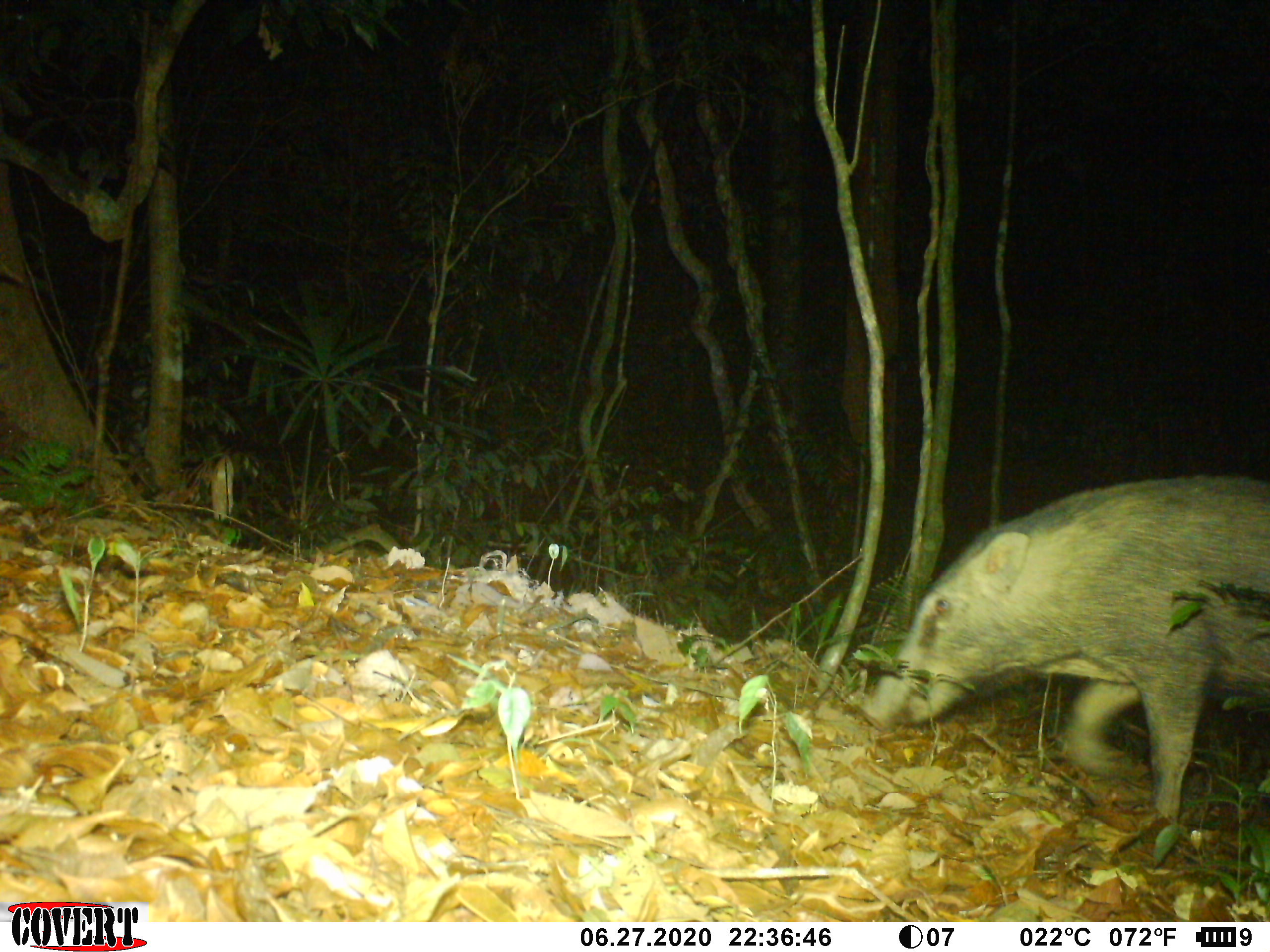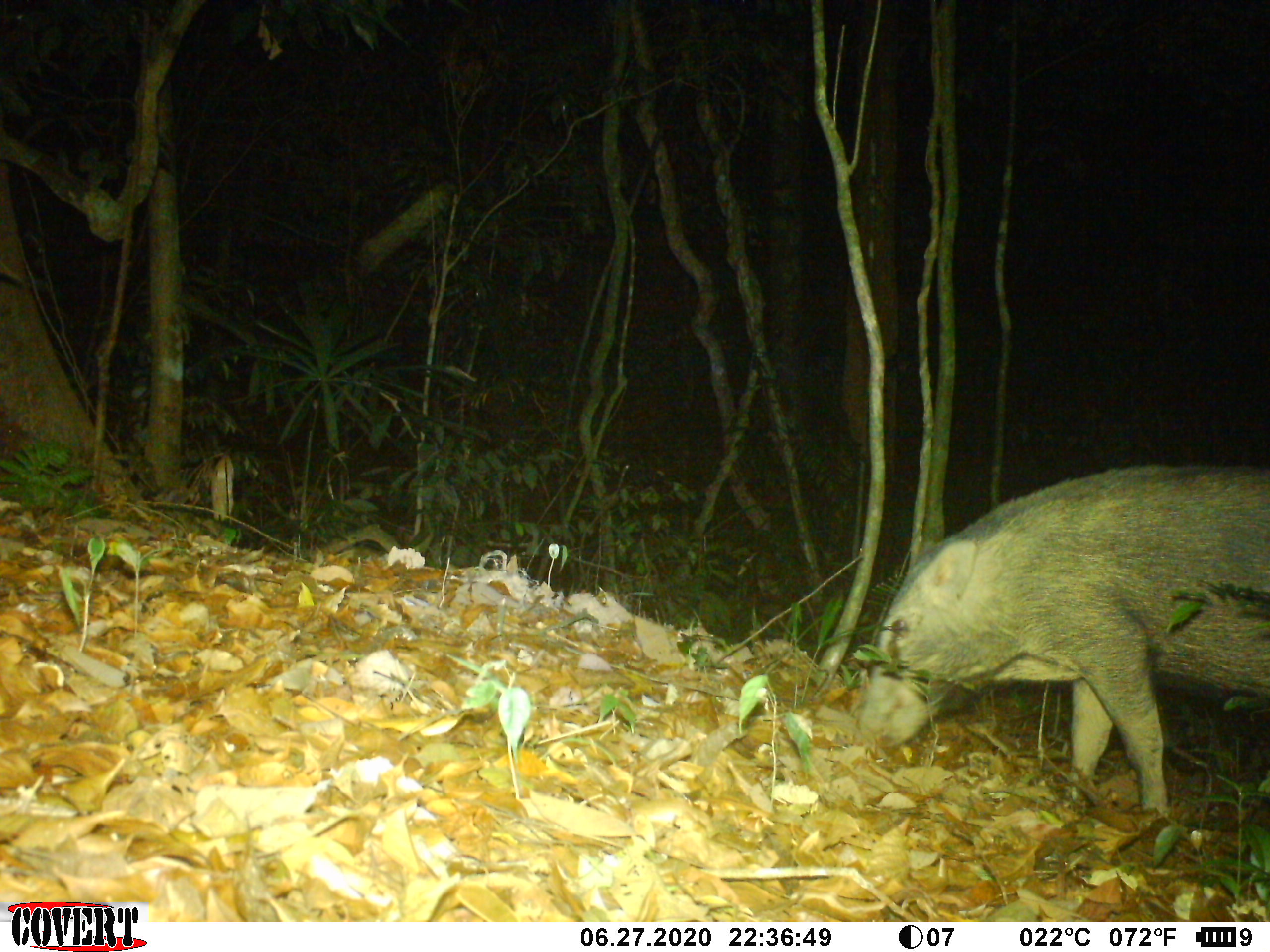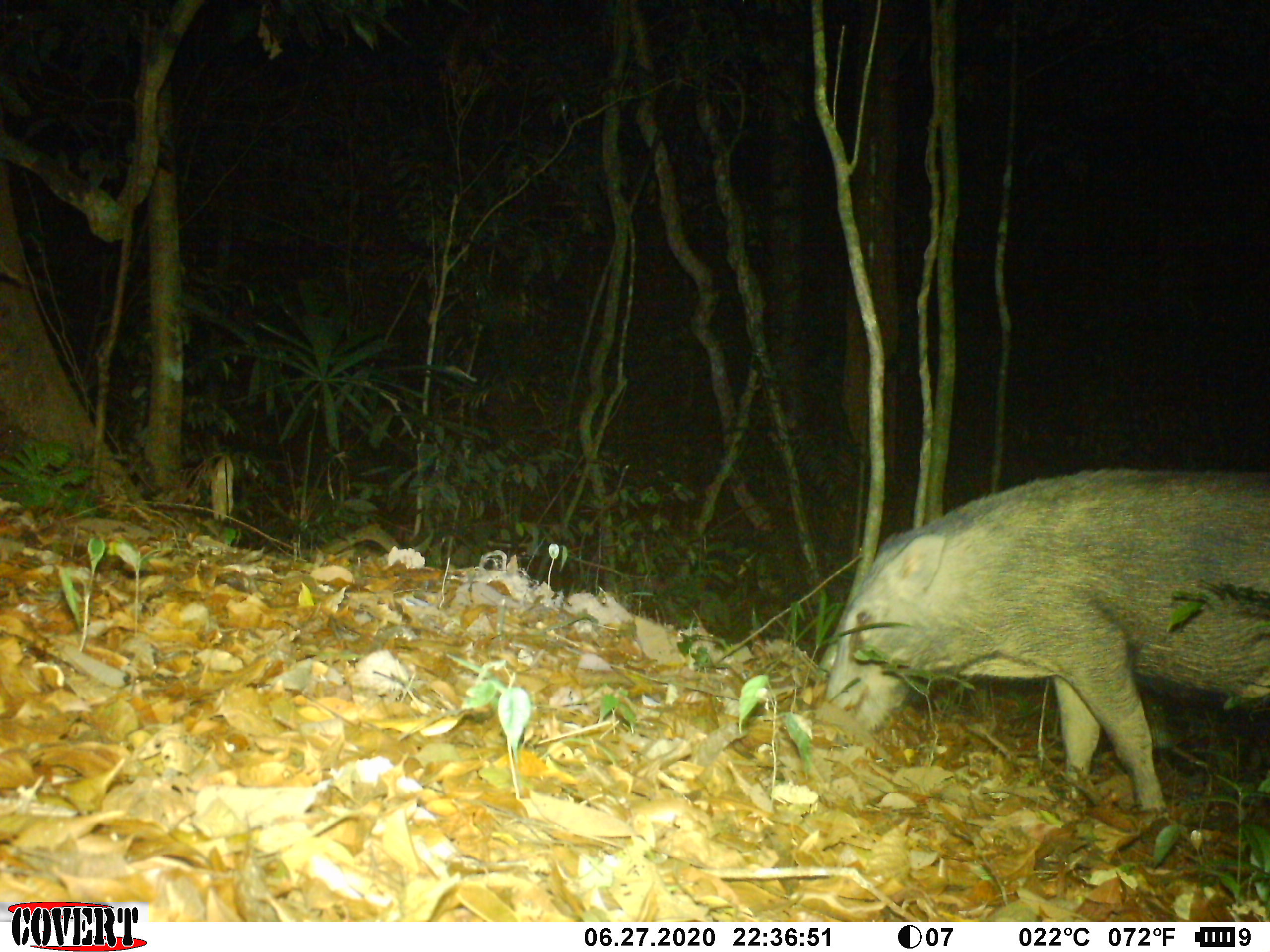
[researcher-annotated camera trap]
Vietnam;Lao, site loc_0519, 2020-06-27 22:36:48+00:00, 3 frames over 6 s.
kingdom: Animalia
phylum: Chordata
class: Mammalia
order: Artiodactyla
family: Suidae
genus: Sus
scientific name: Sus scrofa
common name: eurasian wild pig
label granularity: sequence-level